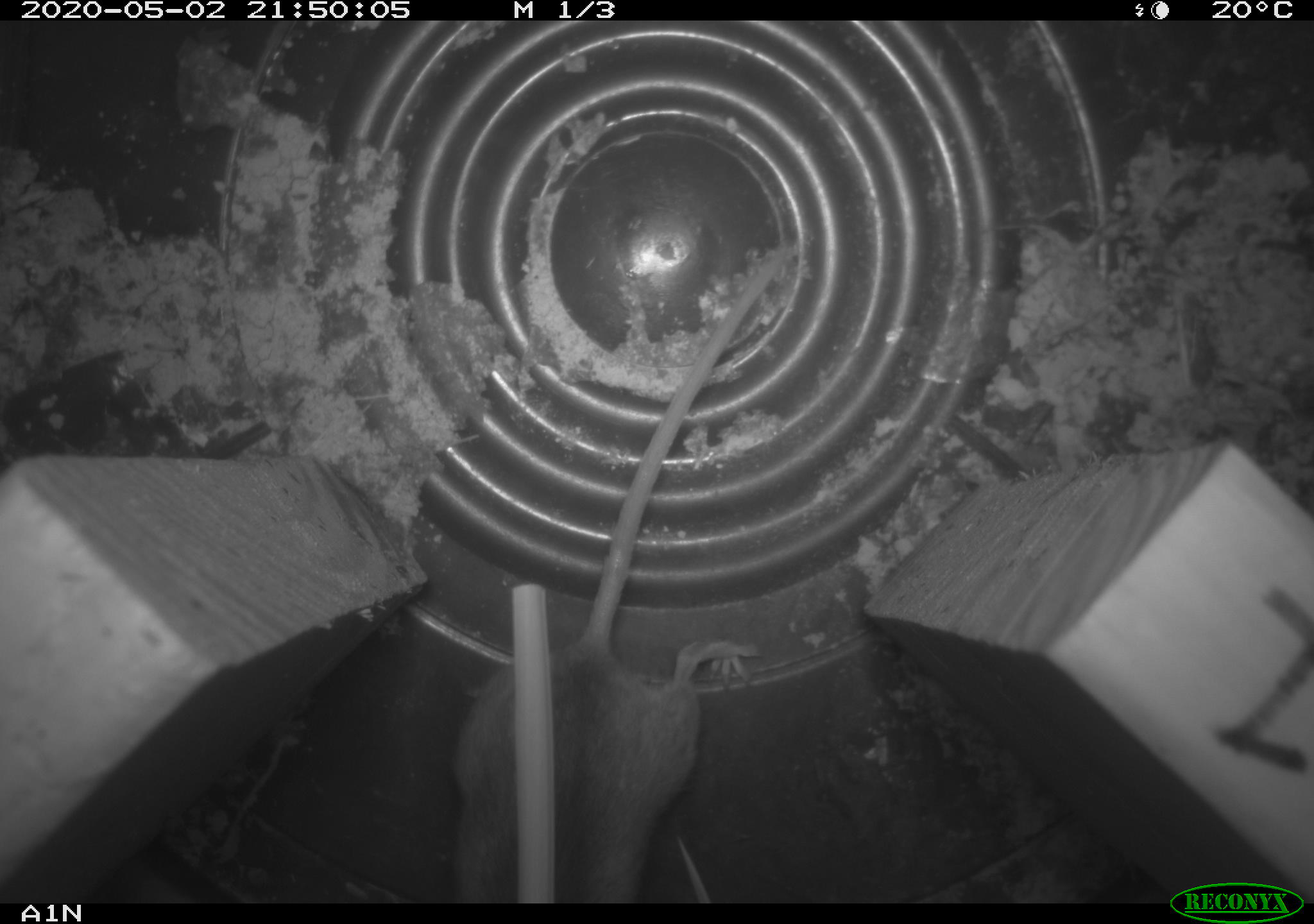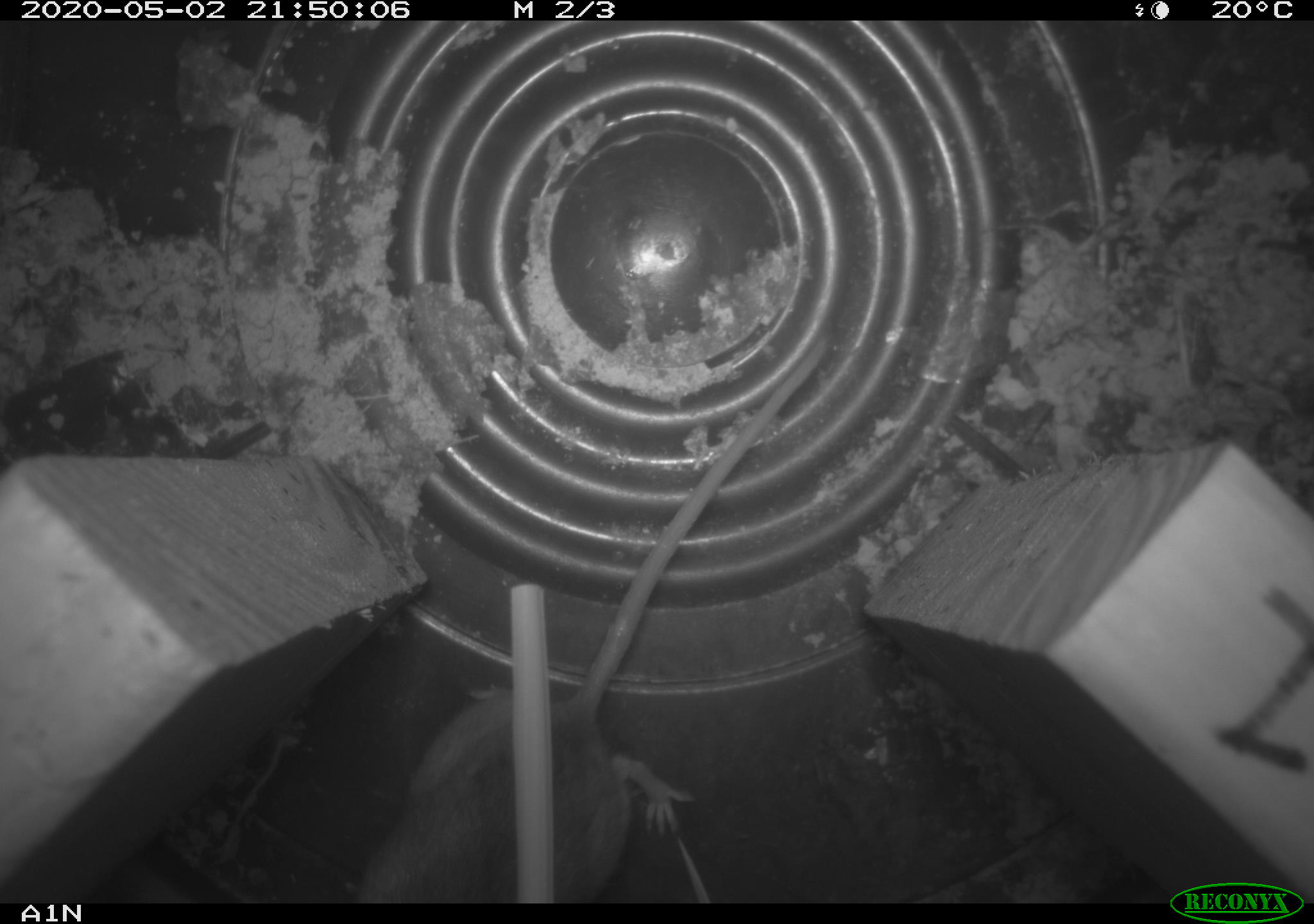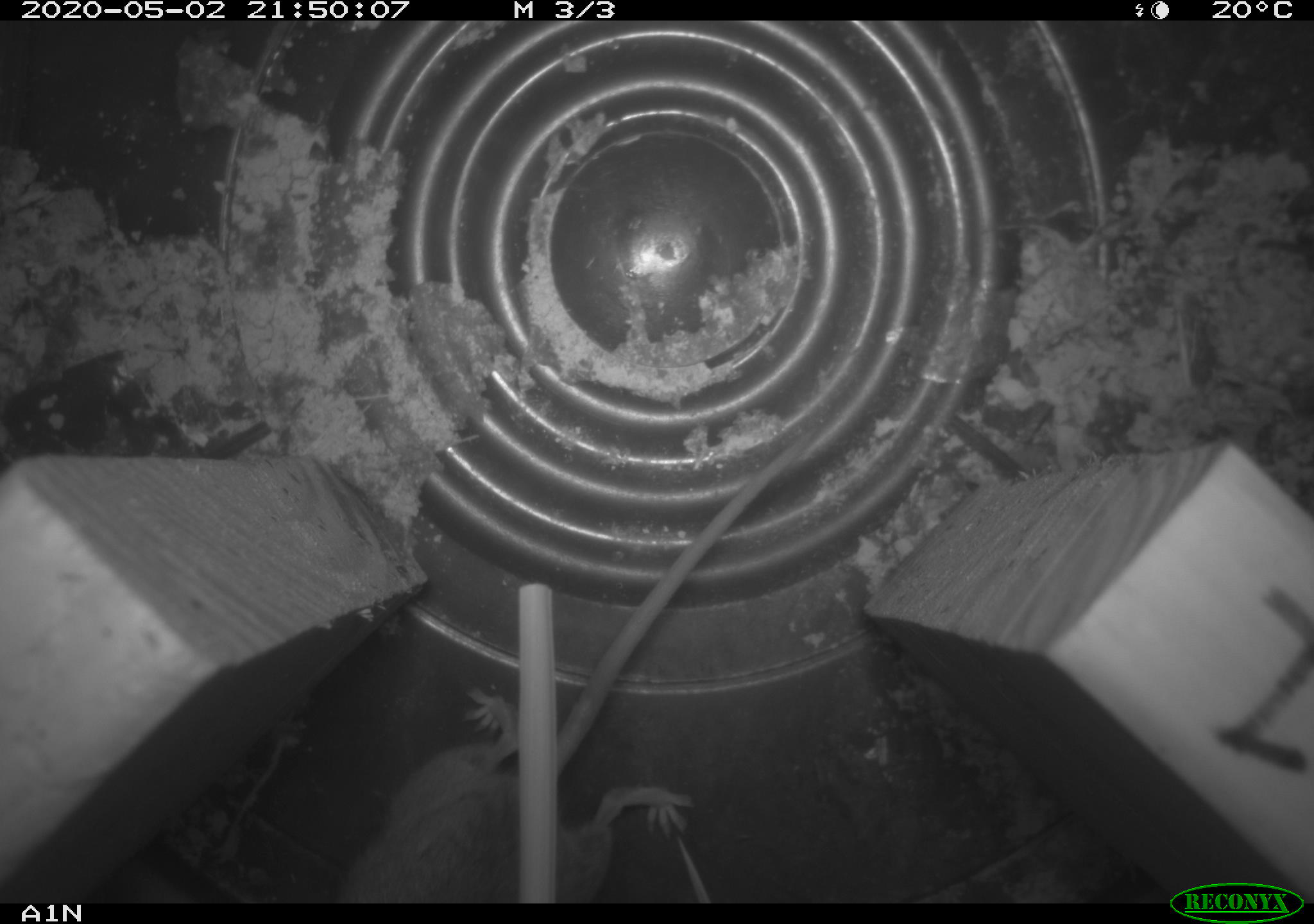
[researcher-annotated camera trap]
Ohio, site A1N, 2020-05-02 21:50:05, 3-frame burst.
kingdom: Animalia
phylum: Chordata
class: Mammalia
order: Rodentia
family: Cricetidae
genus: Peromyscus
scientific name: Peromyscus leucopus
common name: white-footed mouse